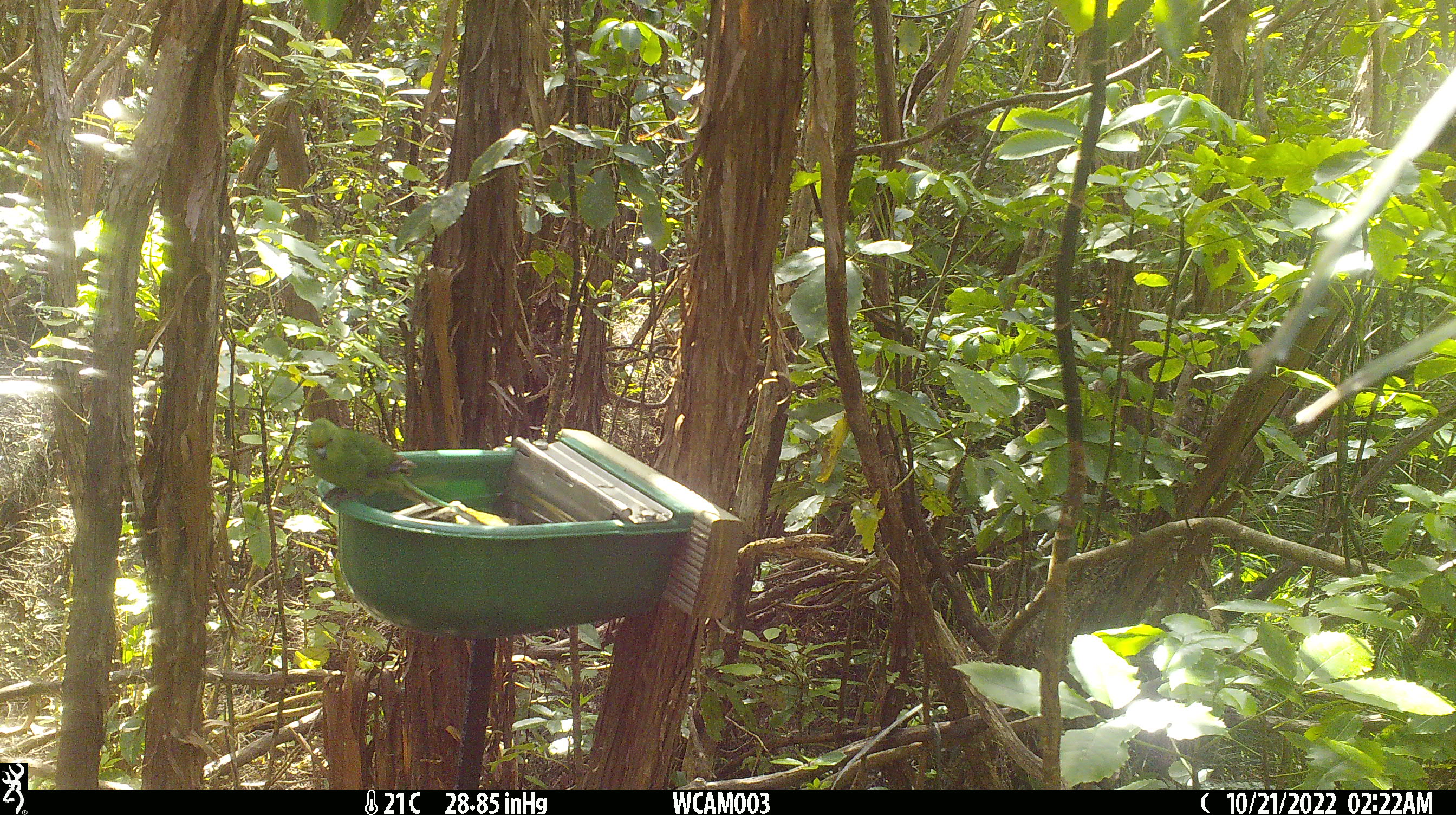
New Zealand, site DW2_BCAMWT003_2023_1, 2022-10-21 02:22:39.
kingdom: Animalia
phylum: Chordata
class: Aves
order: Psittaciformes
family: Psittaculidae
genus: Cyanoramphus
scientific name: Cyanoramphus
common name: parakeet